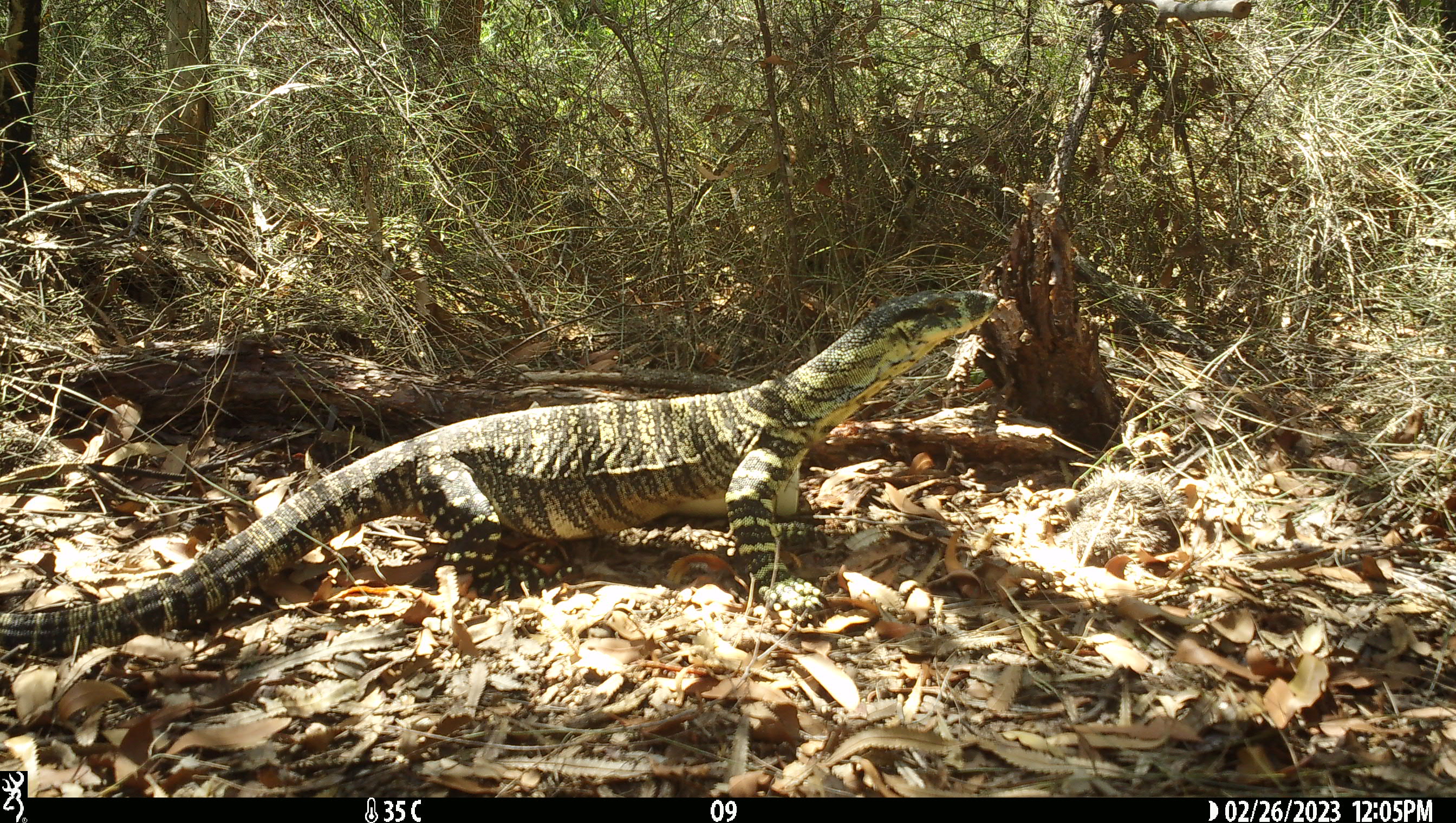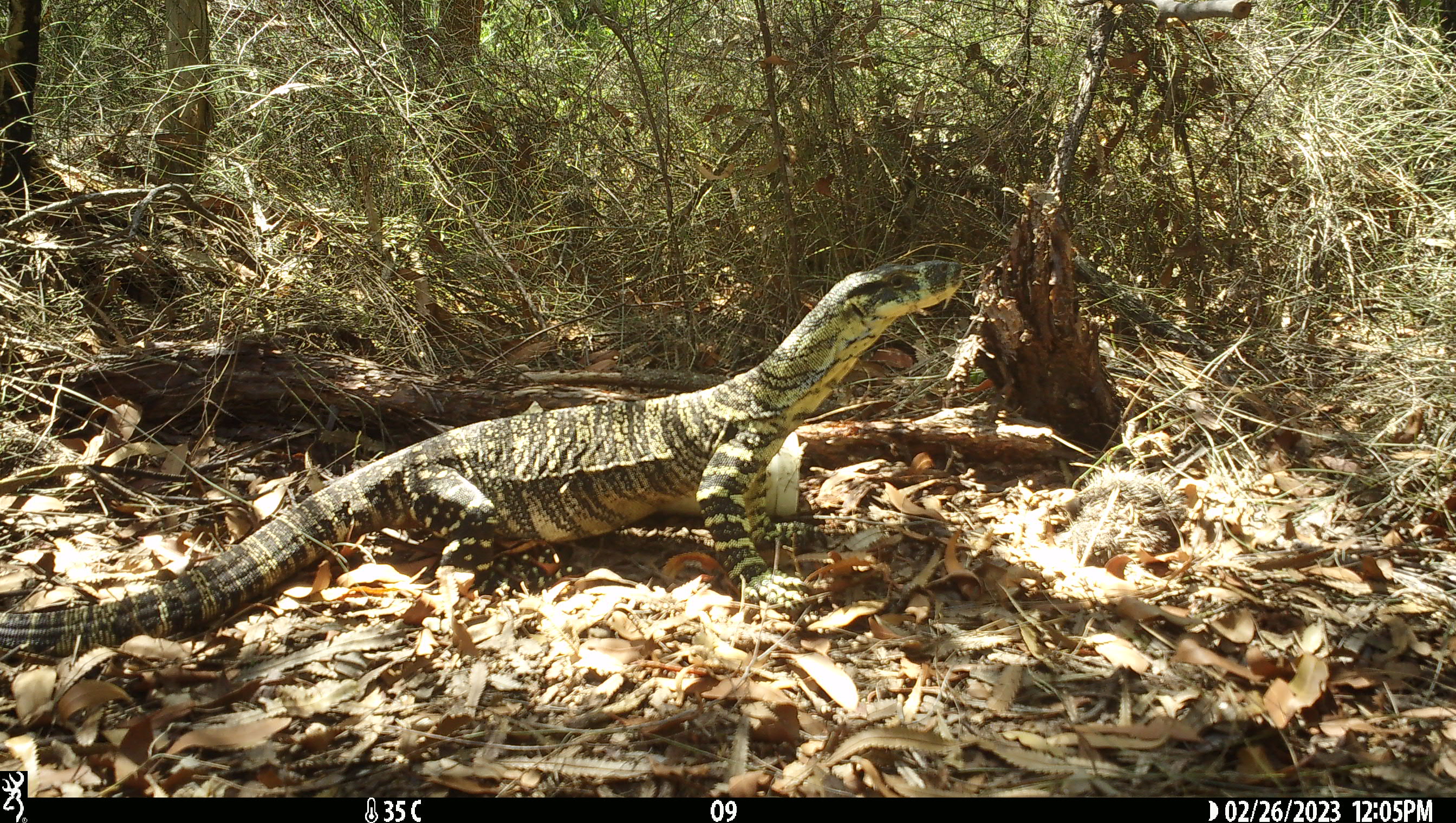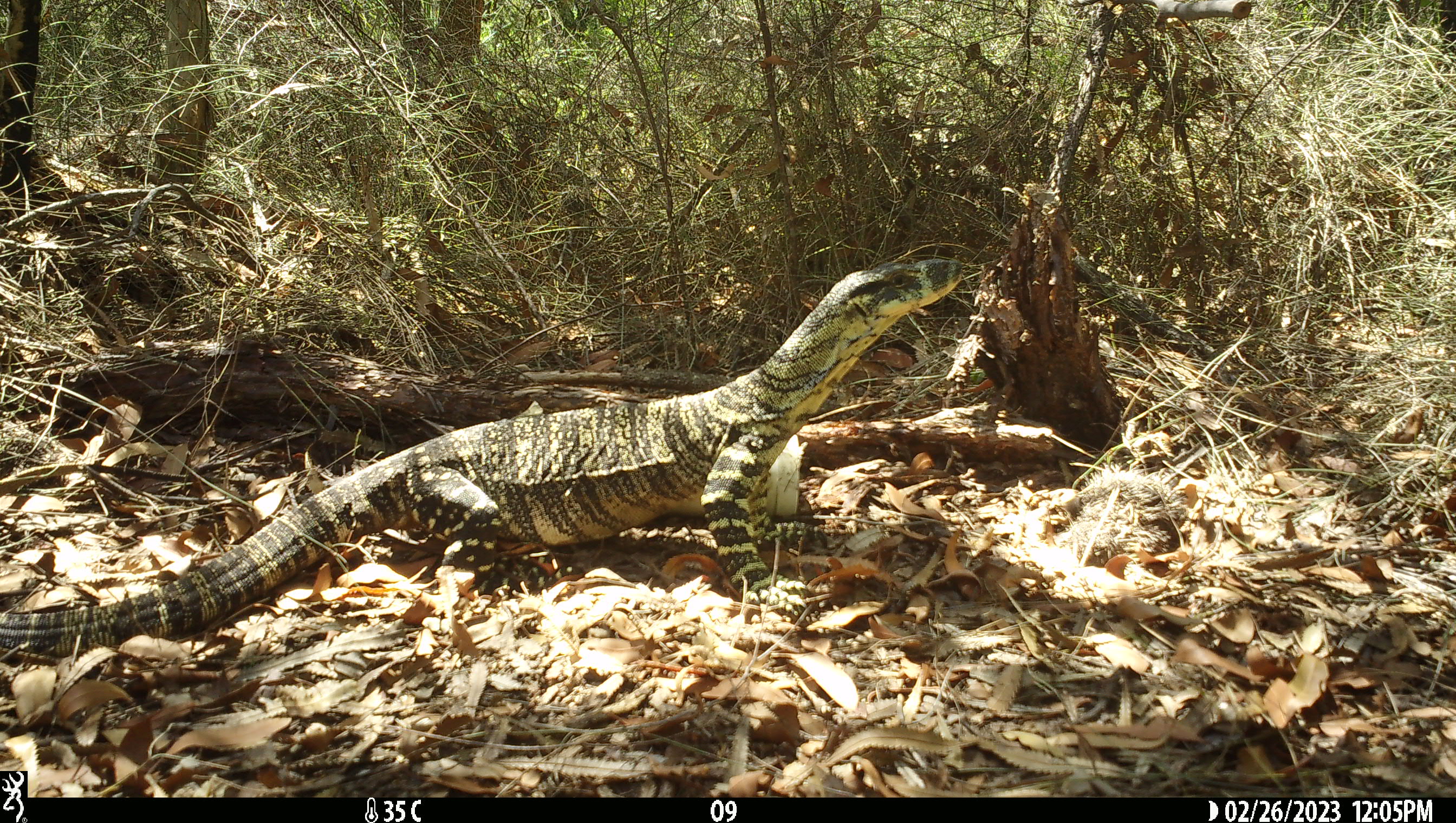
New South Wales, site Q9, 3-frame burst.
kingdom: Animalia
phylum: Chordata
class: Reptilia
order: Squamata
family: Varanidae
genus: Varanus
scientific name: Varanus varius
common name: lace monitor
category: goanna